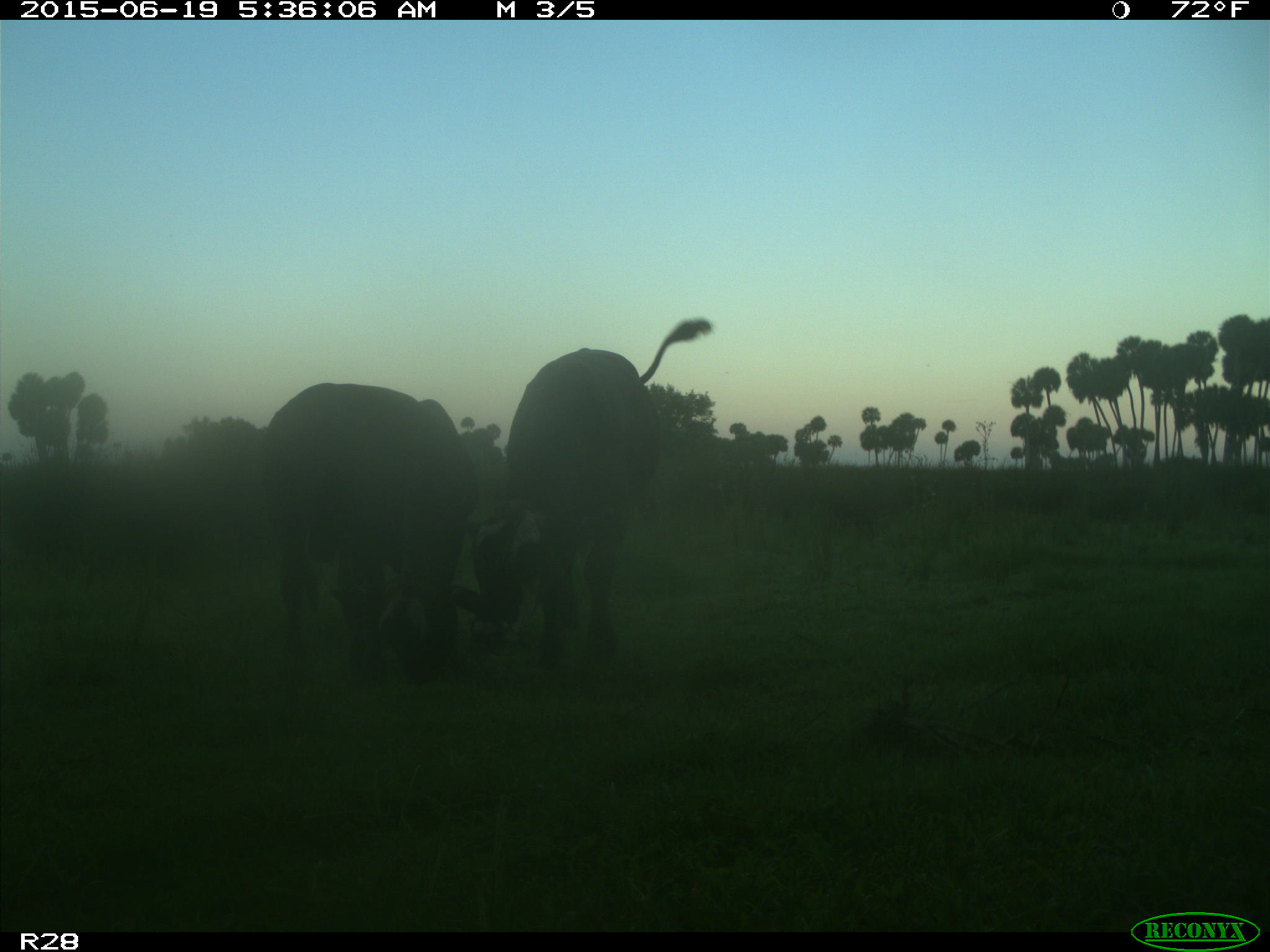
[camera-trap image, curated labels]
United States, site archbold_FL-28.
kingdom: Animalia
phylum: Chordata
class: Mammalia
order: Artiodactyla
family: Bovidae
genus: Bos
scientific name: Bos taurus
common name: domestic cow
Bos taurus (domestic cow).